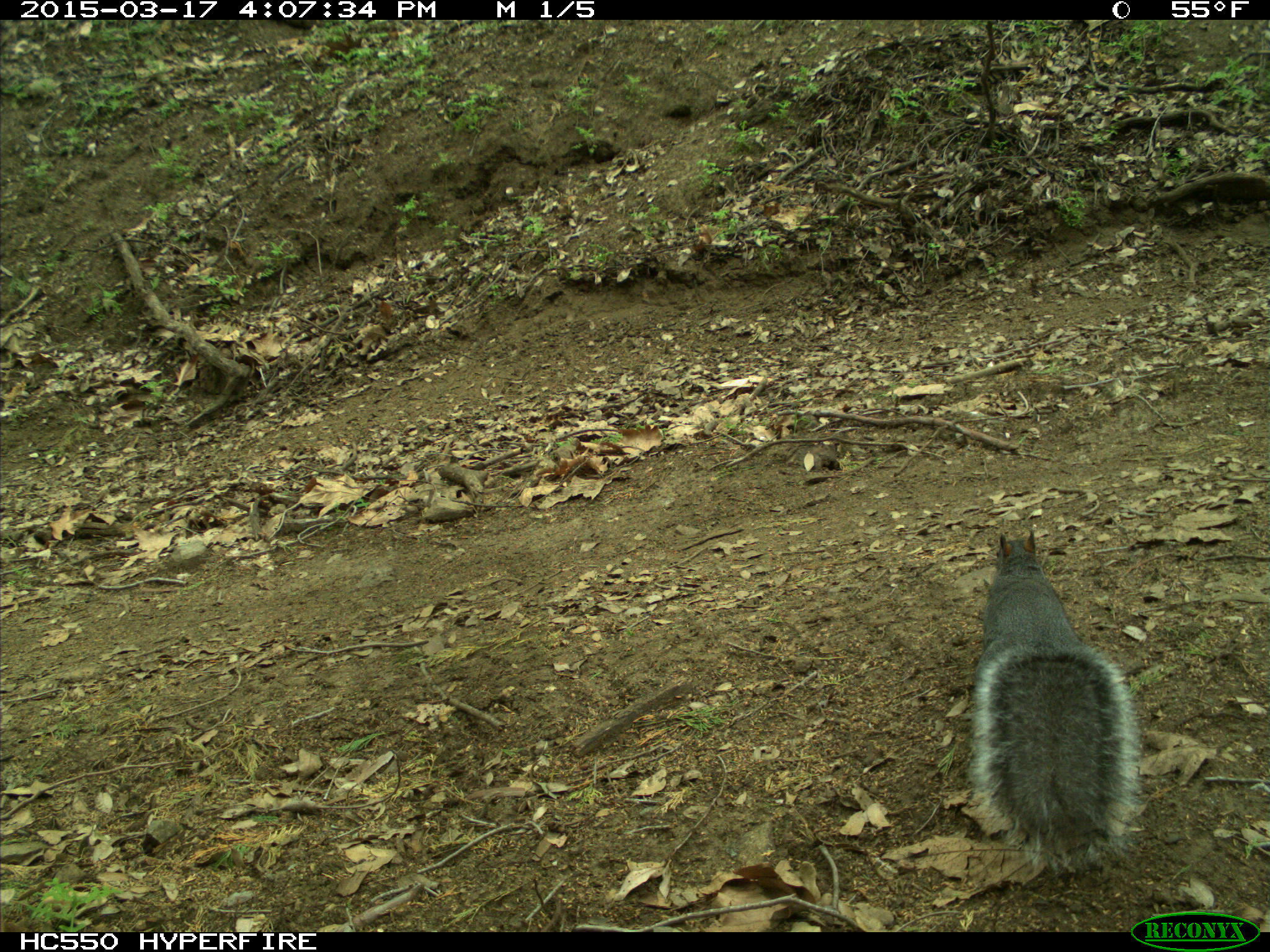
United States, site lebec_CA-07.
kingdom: Animalia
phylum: Chordata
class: Mammalia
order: Rodentia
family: Sciuridae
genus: Sciurus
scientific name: Sciurus carolinensis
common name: eastern gray squirrel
Sciurus carolinensis (eastern gray squirrel).